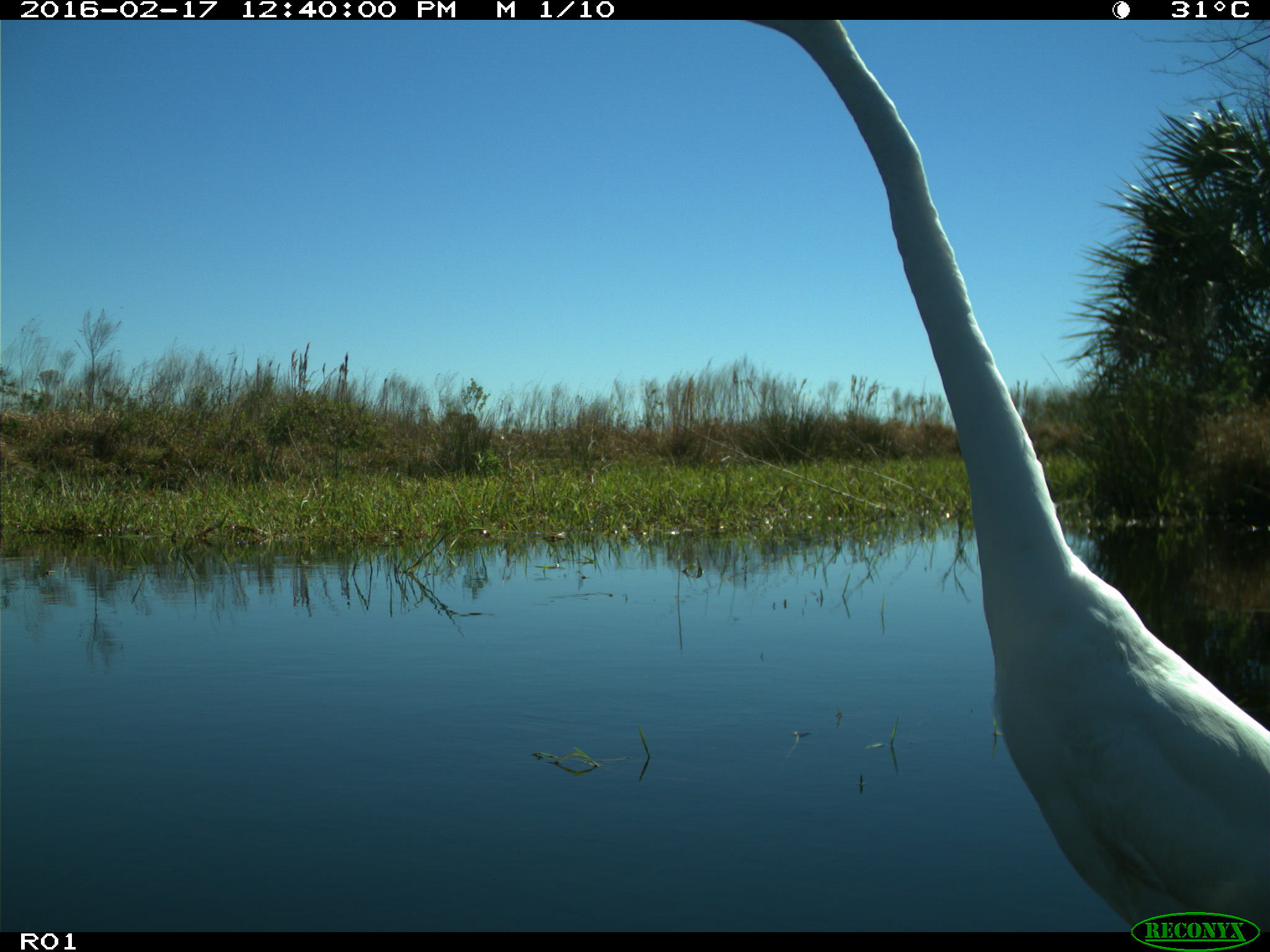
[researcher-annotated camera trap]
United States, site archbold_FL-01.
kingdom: Animalia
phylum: Chordata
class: Aves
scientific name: Aves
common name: birds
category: unidentified bird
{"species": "unidentified bird (birds) (Aves)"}